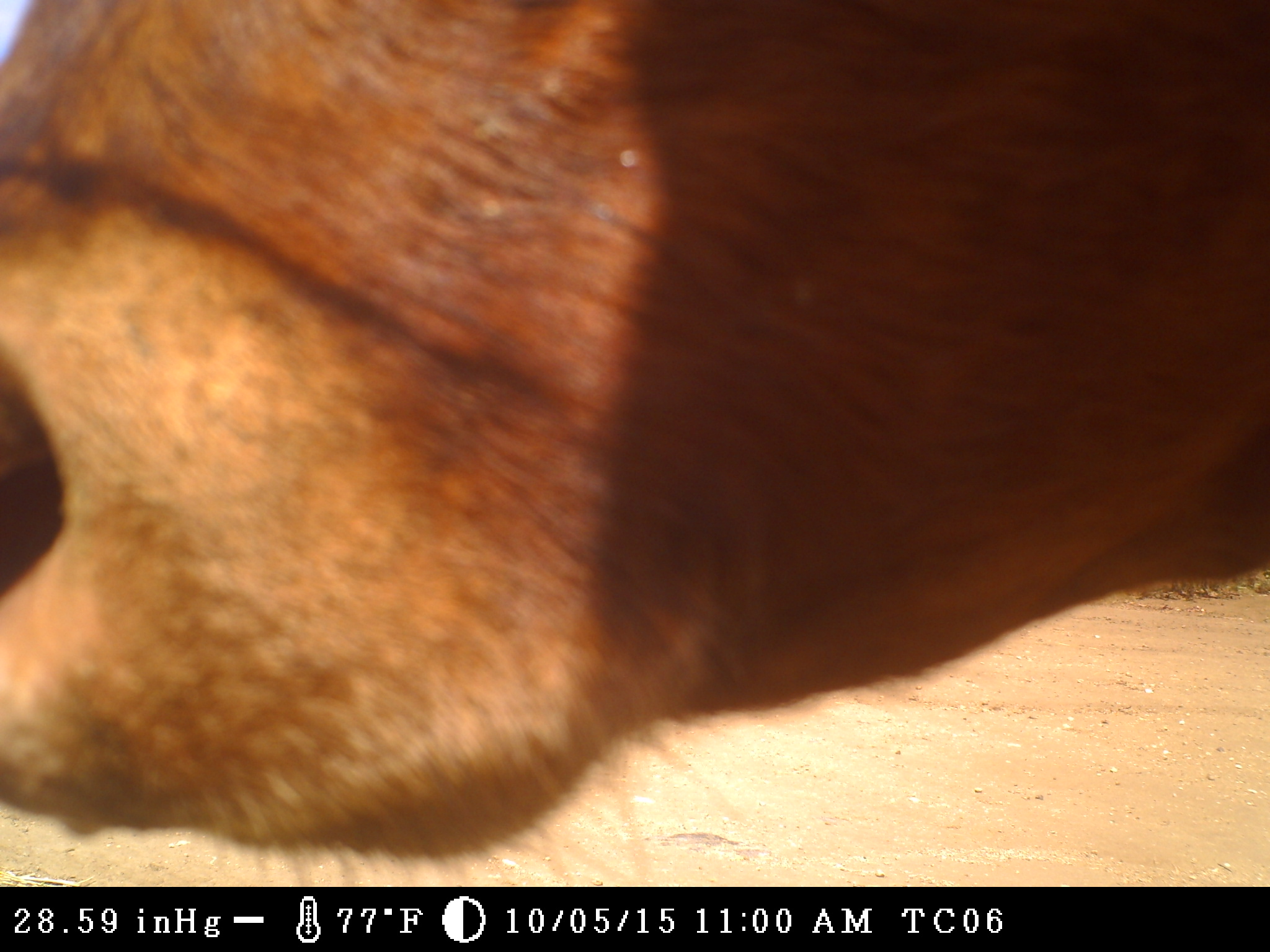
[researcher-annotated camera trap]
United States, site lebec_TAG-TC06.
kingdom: Animalia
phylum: Chordata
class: Mammalia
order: Artiodactyla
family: Bovidae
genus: Bos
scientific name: Bos taurus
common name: domestic cow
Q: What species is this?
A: Bos taurus (domestic cow).